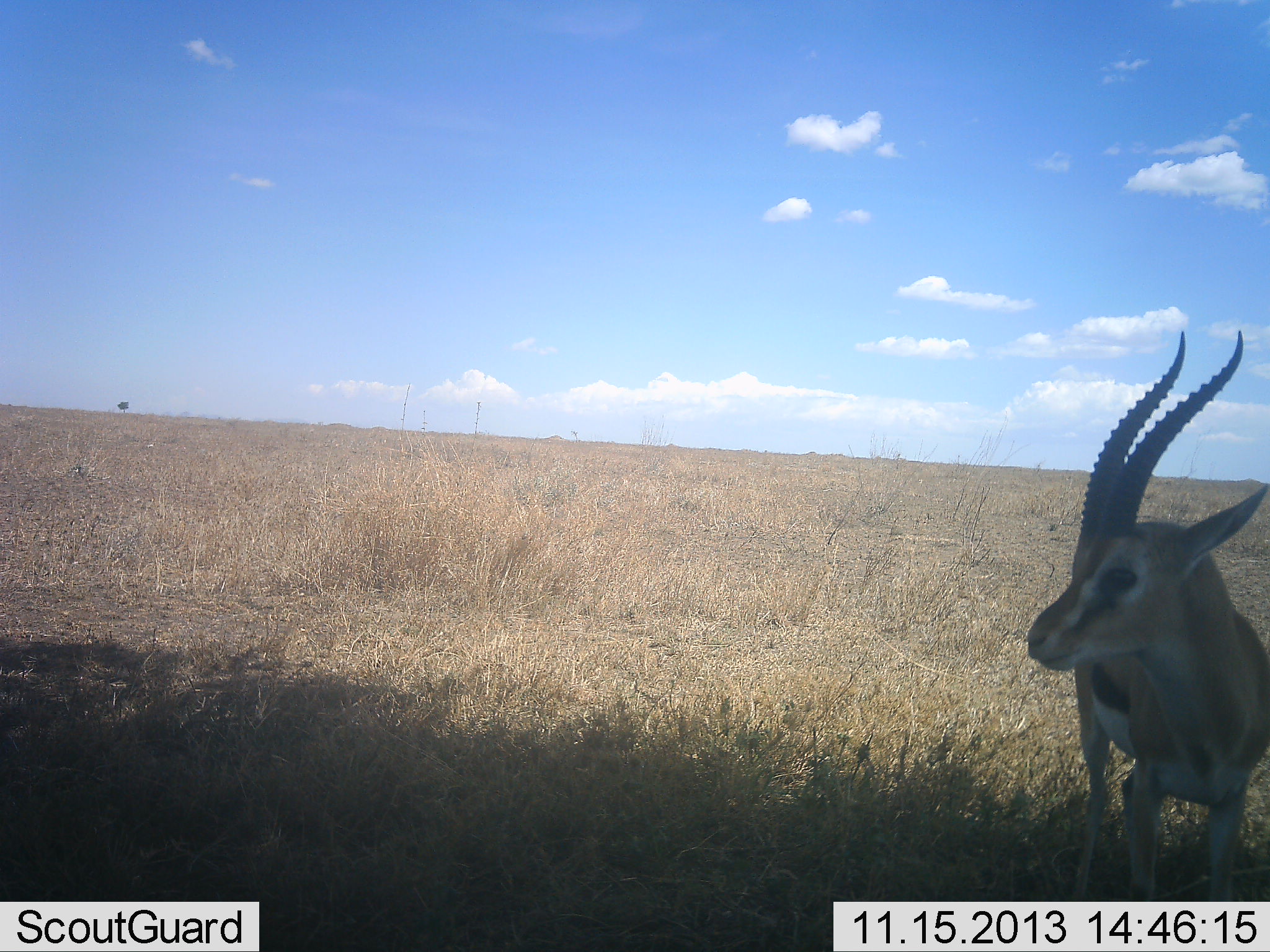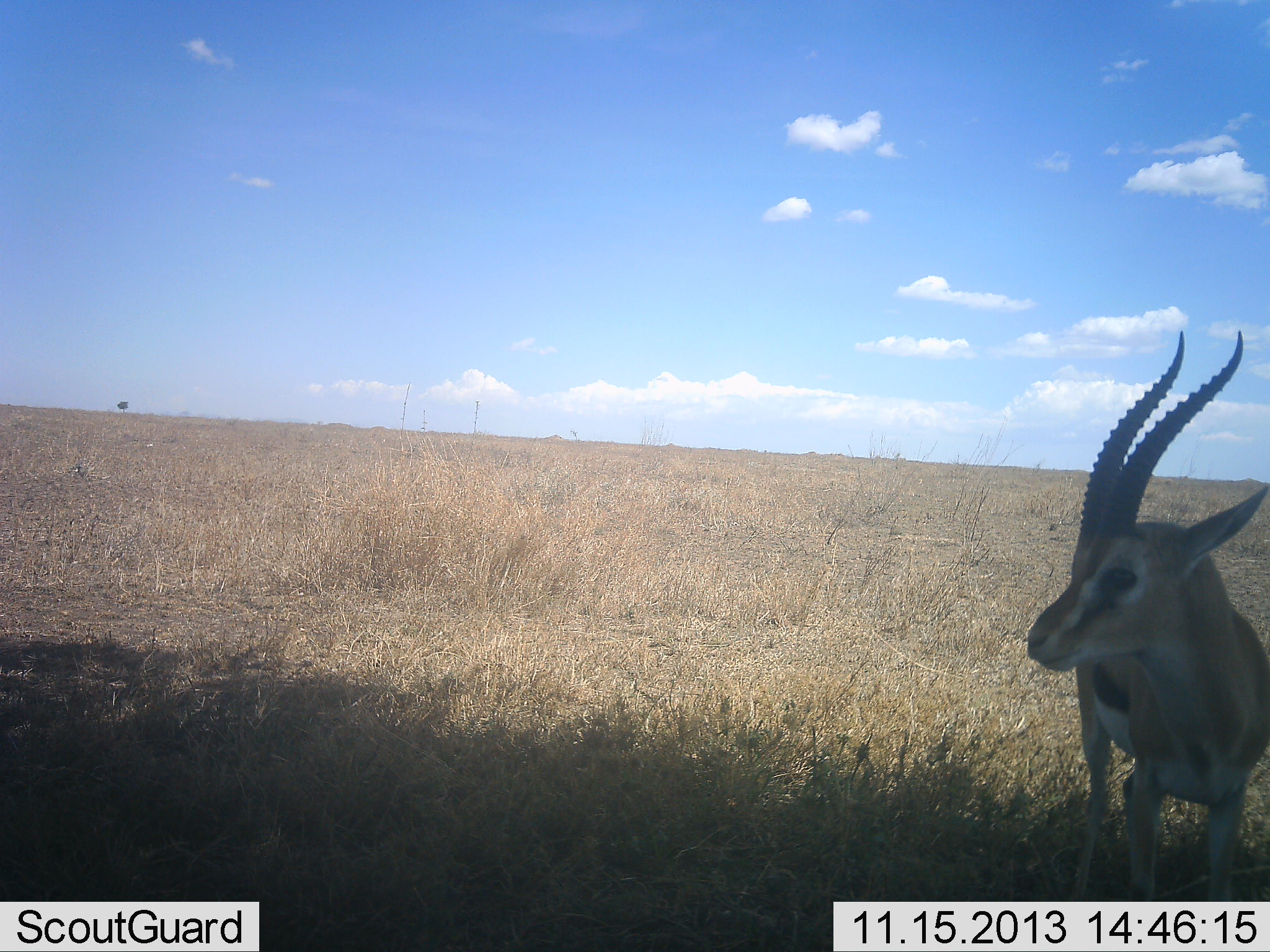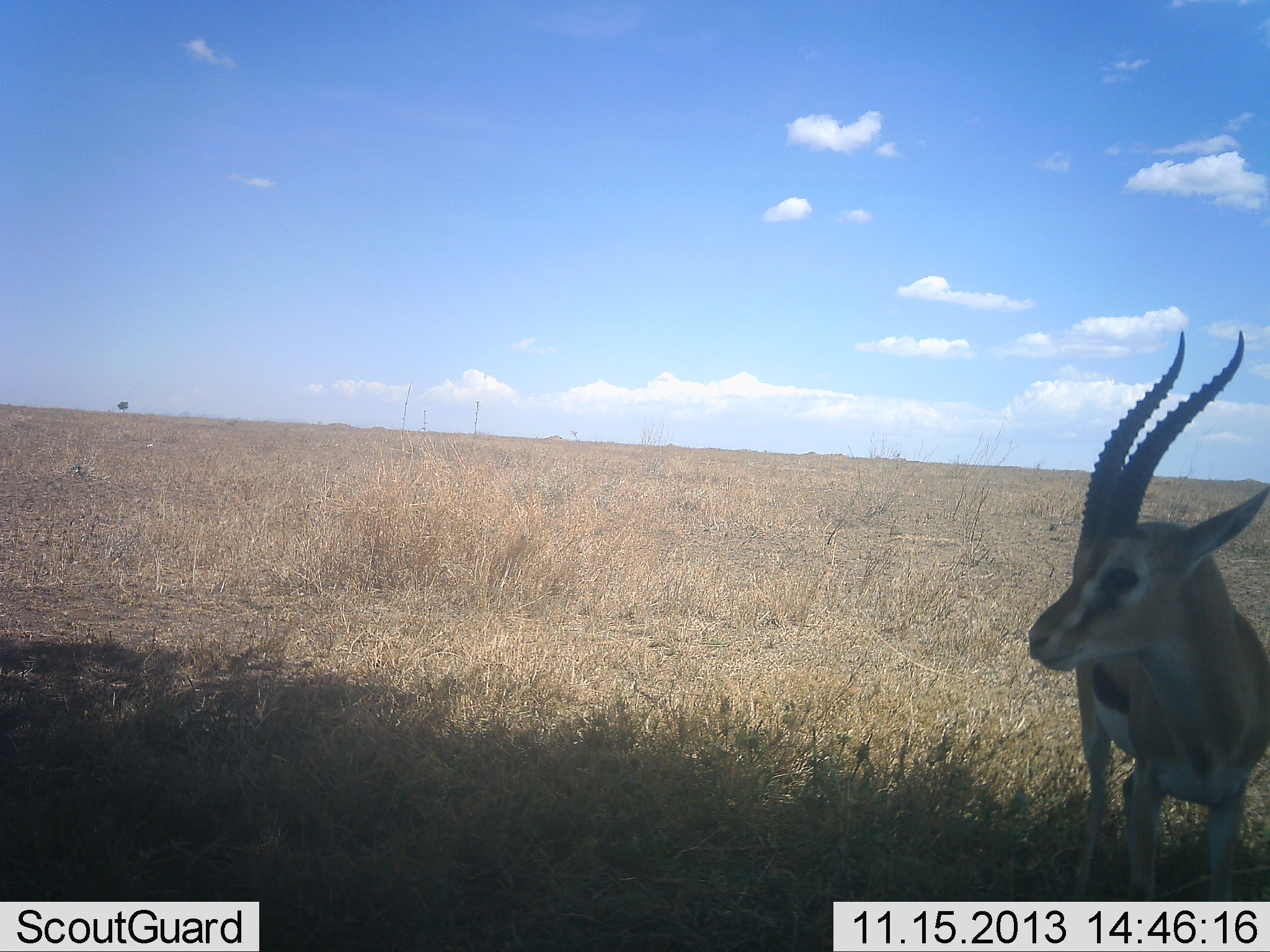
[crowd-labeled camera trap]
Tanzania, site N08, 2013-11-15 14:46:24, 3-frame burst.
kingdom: Animalia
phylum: Chordata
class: Mammalia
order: Artiodactyla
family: Bovidae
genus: Eudorcas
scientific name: Eudorcas thomsonii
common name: thomson's gazelle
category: gazellethomsons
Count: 1.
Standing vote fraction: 100%.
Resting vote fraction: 0%.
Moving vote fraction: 0%.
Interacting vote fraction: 0%.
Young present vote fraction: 0%.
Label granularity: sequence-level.